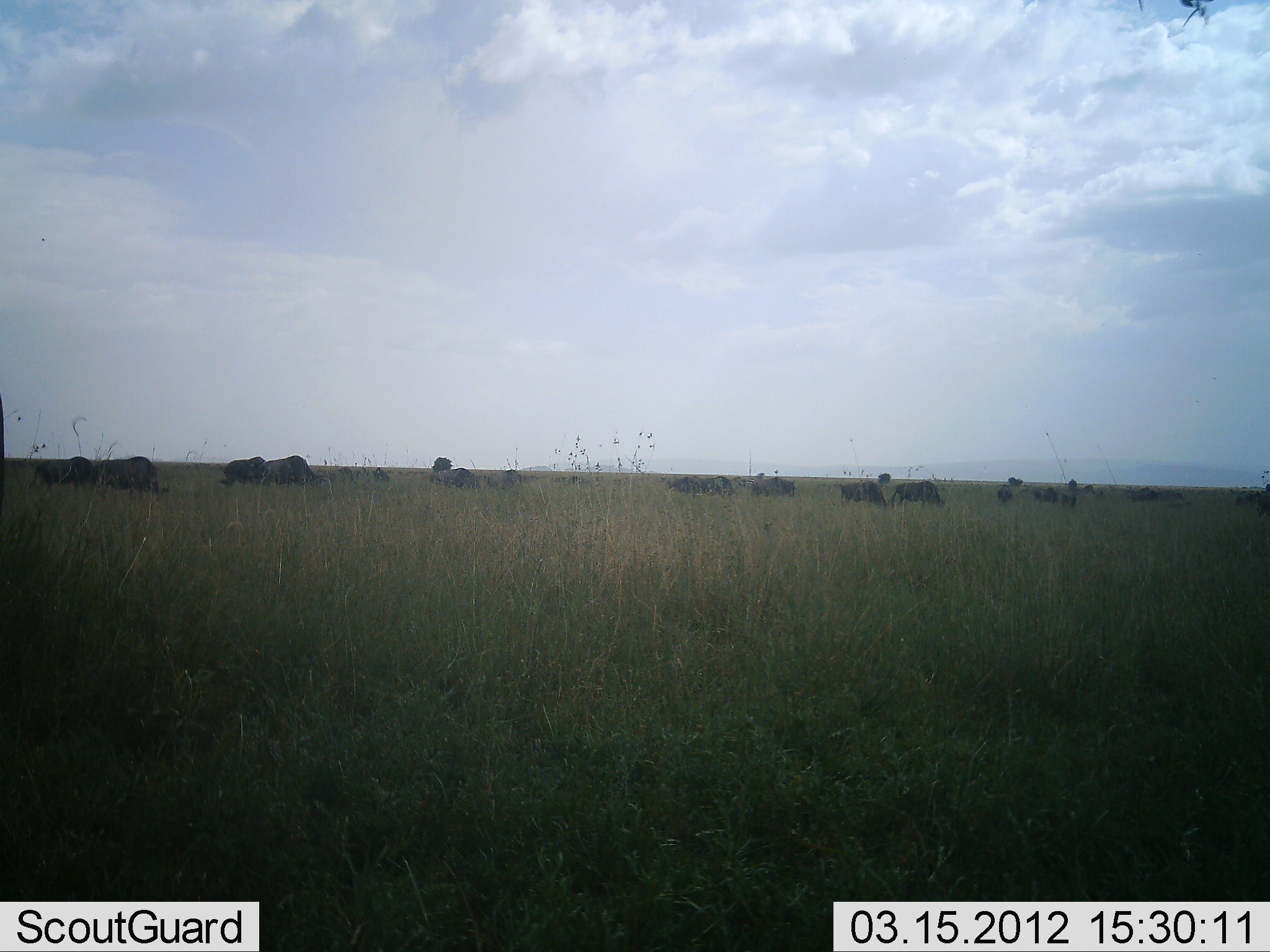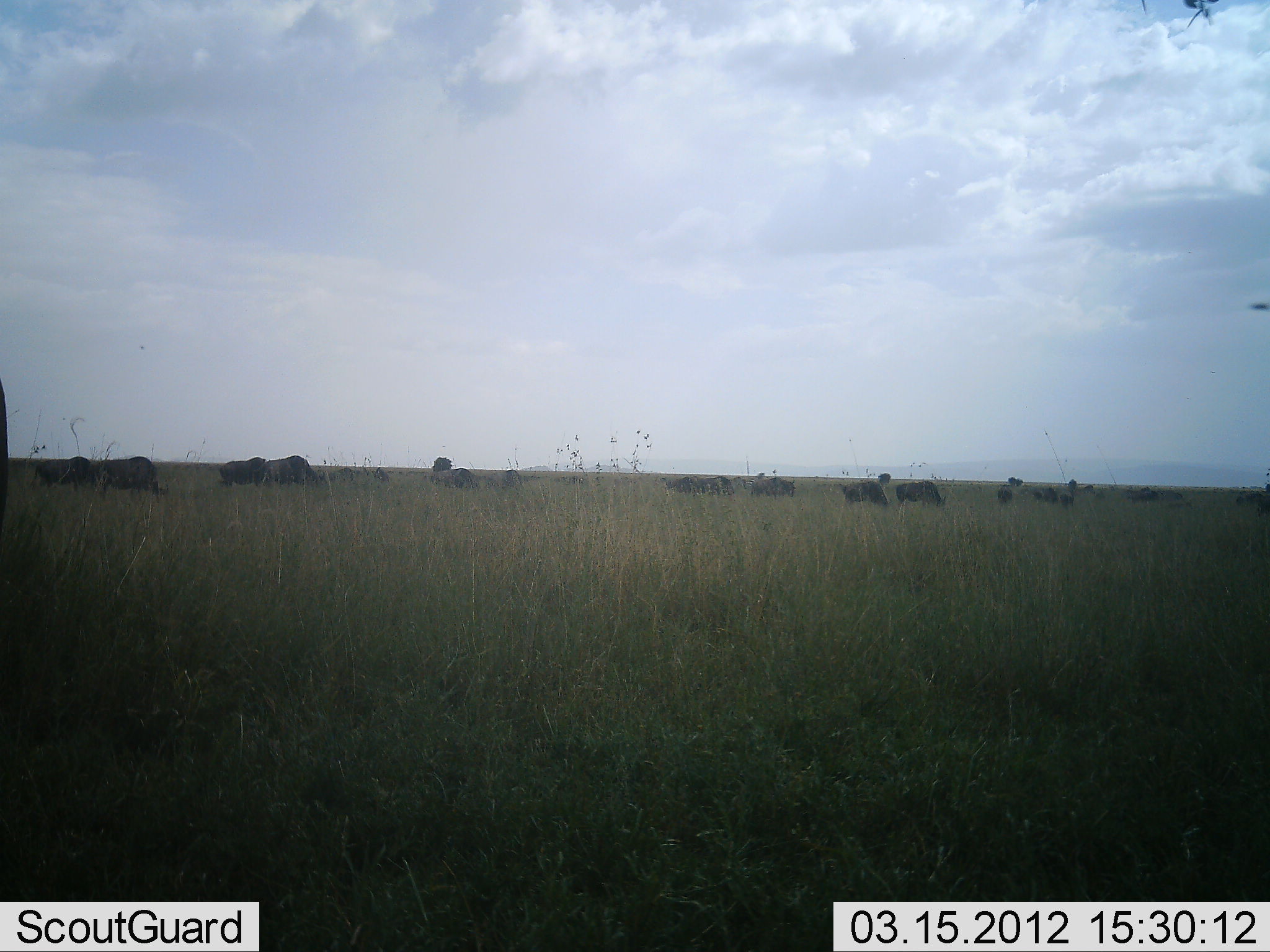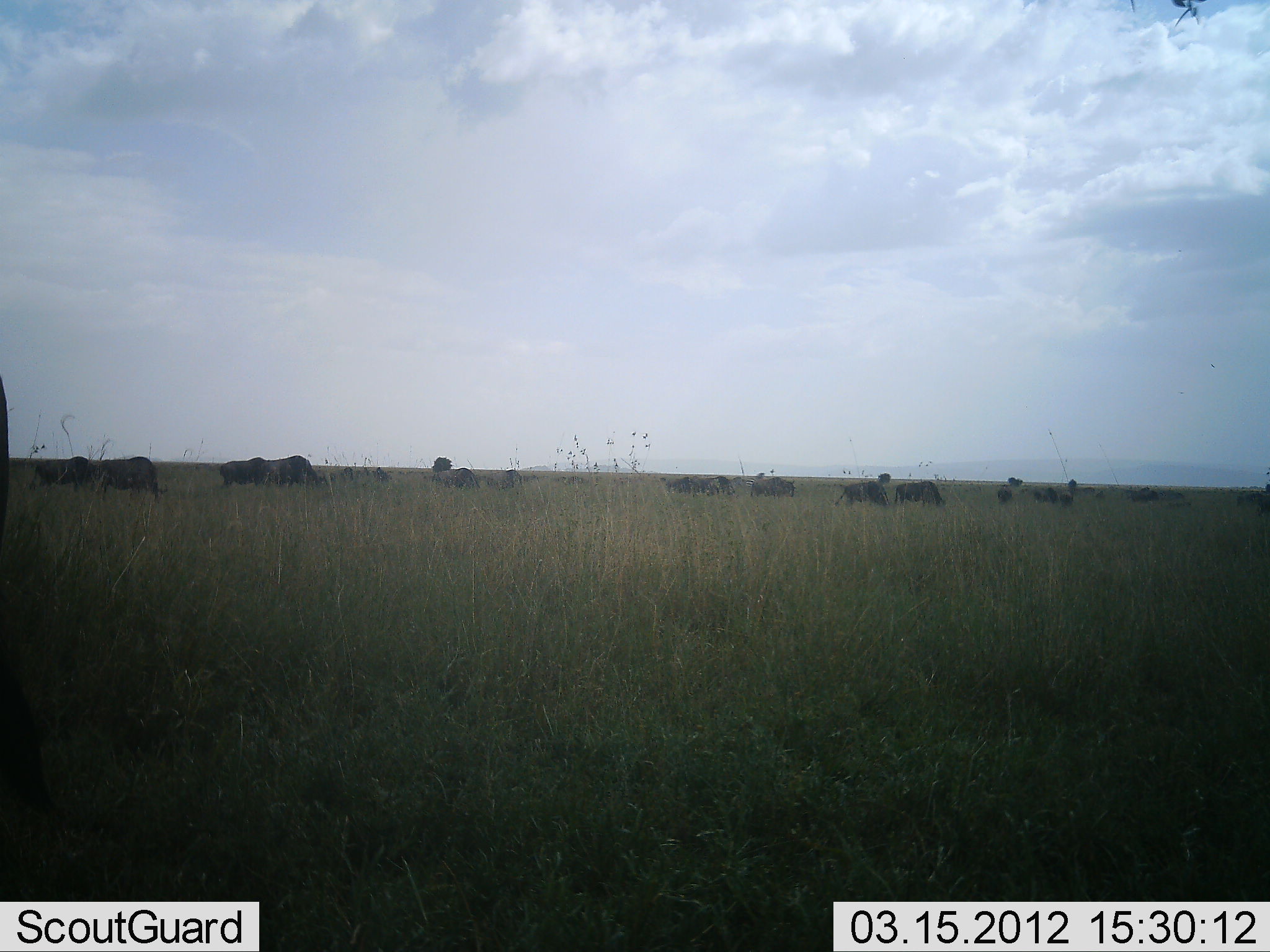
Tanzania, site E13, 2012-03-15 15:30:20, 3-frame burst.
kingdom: Animalia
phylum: Chordata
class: Mammalia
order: Artiodactyla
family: Bovidae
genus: Connochaetes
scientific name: Connochaetes taurinus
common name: blue wildebeest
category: wildebeest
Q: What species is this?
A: Wildebeest (blue wildebeest) (Connochaetes taurinus).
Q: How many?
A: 11-50.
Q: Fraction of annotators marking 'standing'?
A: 29%.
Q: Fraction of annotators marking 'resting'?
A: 0%.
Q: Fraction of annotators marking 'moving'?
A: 21%.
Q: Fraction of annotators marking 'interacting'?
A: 0%.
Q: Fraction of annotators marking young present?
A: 0%.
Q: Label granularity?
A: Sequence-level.